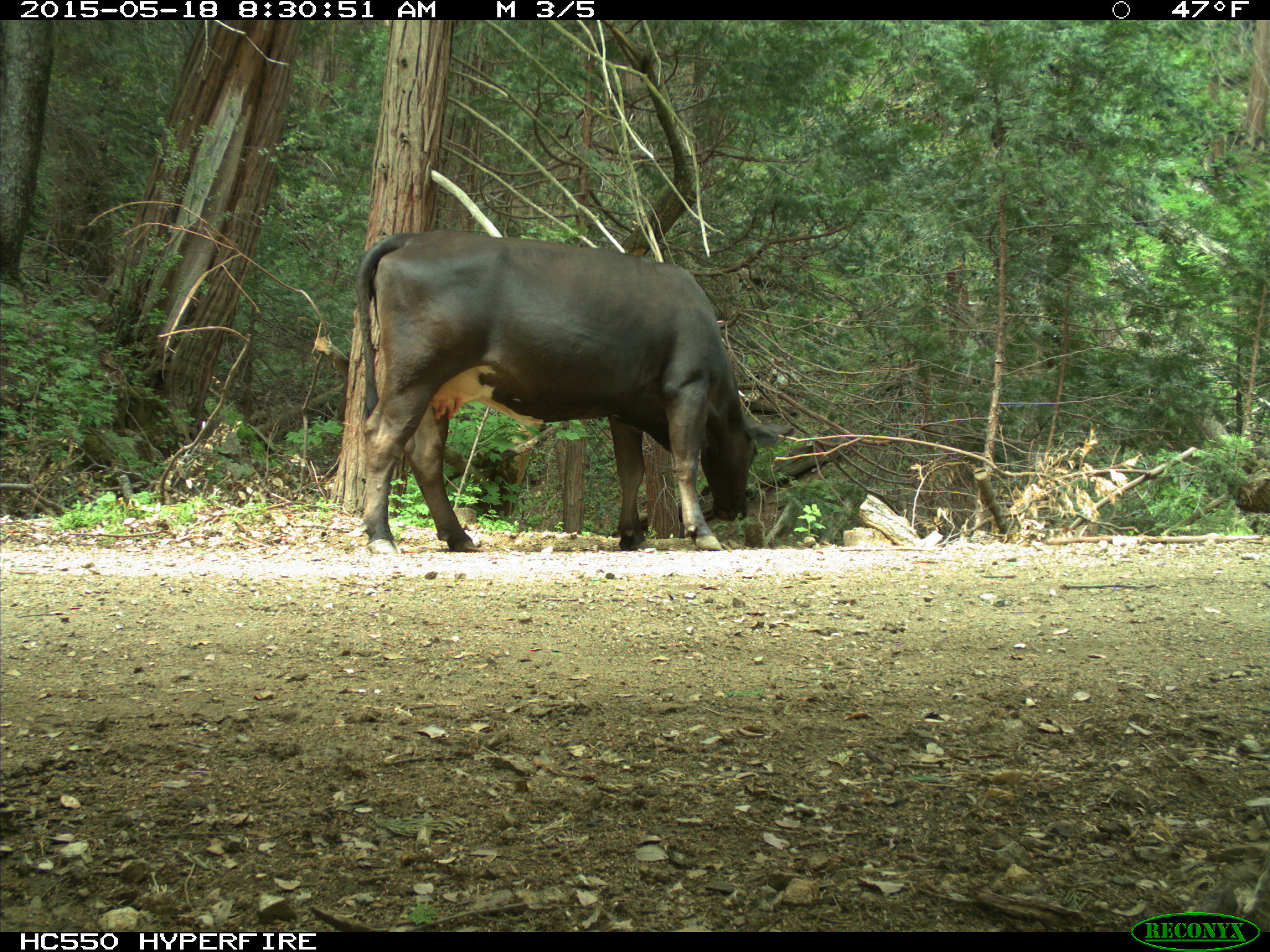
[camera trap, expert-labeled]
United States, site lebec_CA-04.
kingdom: Animalia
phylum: Chordata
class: Mammalia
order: Artiodactyla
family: Bovidae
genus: Bos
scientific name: Bos taurus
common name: domestic cow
Bos taurus (domestic cow).